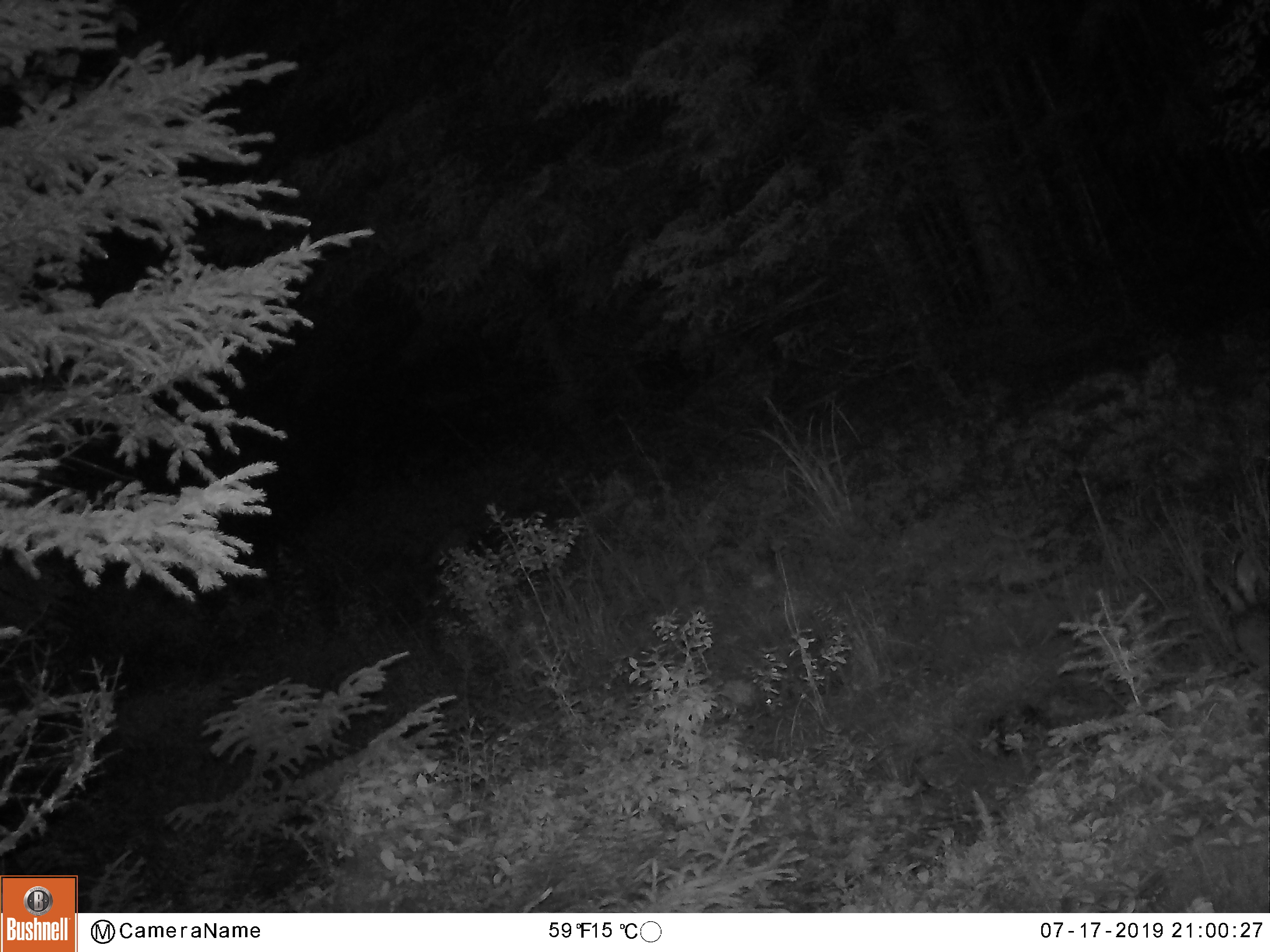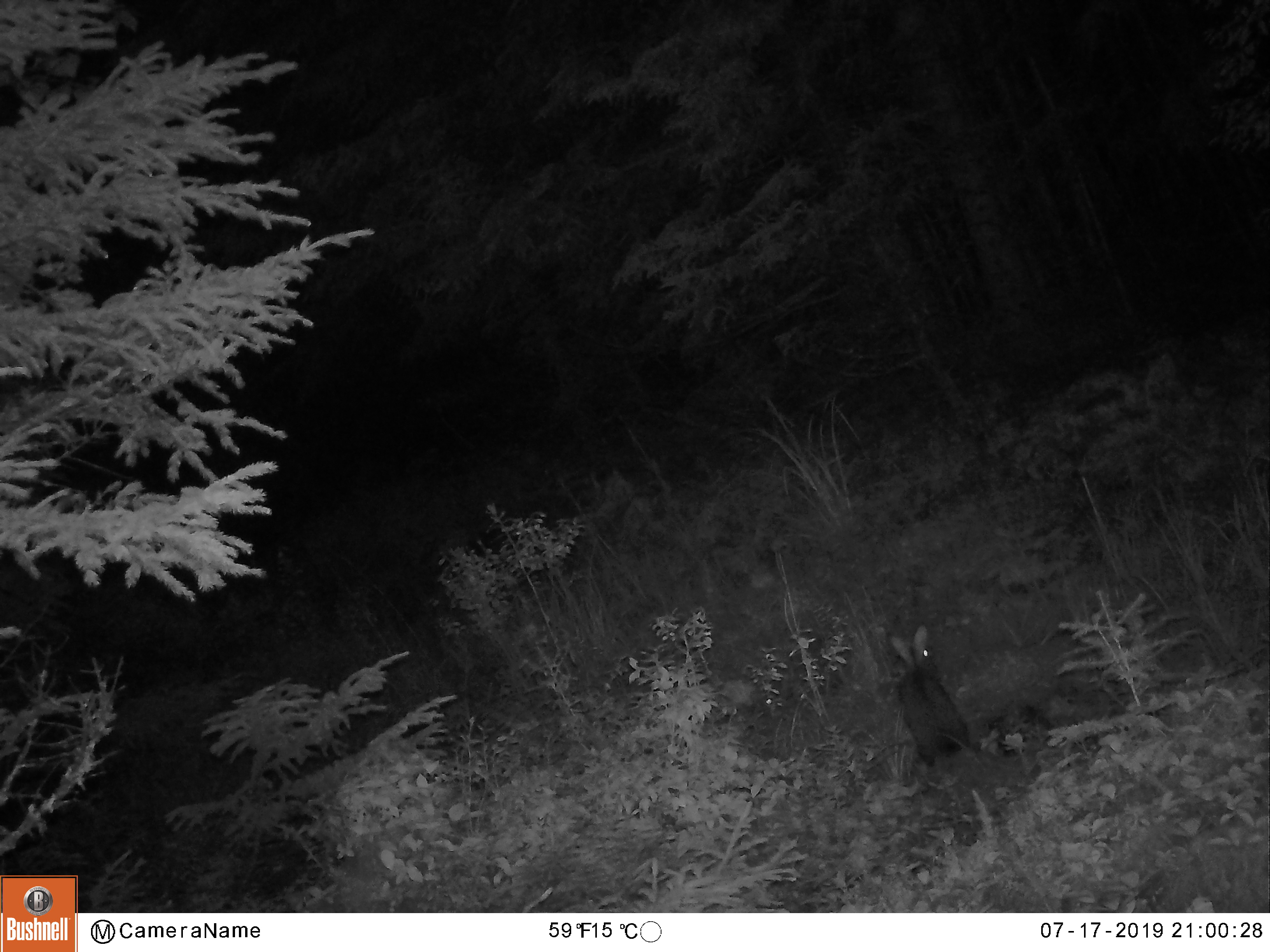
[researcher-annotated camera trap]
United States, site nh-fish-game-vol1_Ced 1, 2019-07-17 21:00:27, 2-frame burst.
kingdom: Animalia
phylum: Chordata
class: Mammalia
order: Lagomorpha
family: Leporidae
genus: Lepus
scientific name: Lepus americanus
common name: snowshoe hare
Snowshoe hare (Lepus americanus).